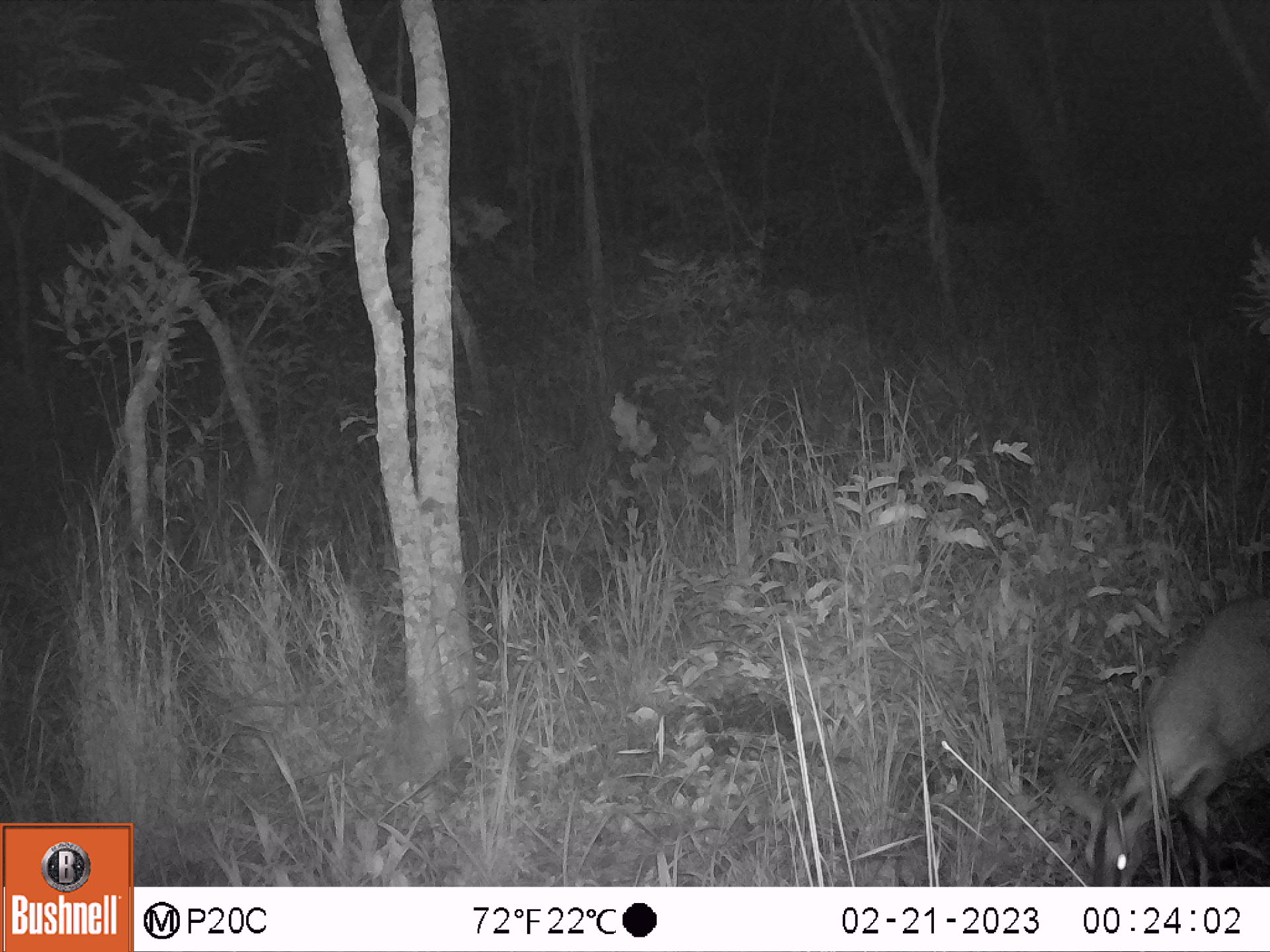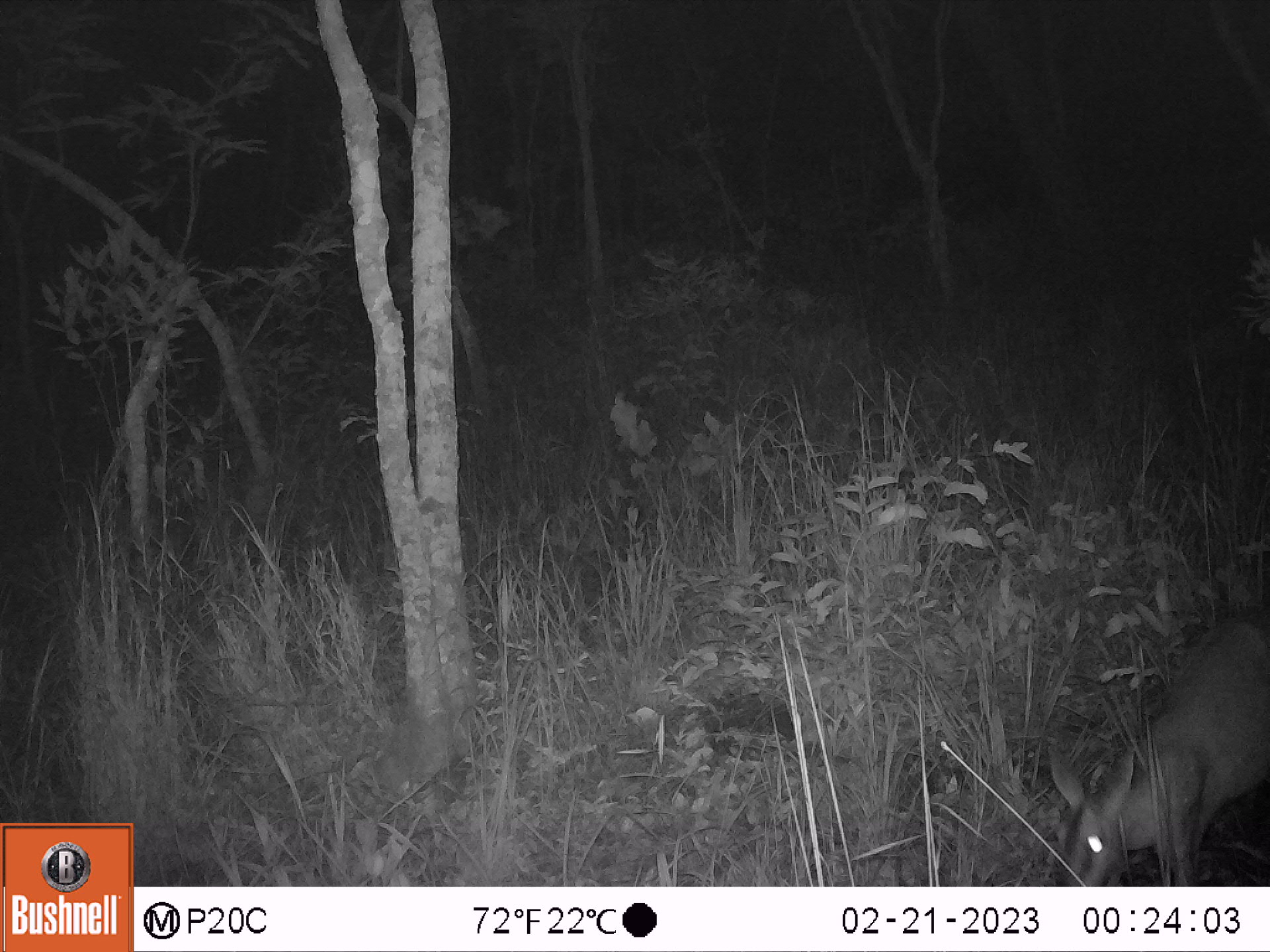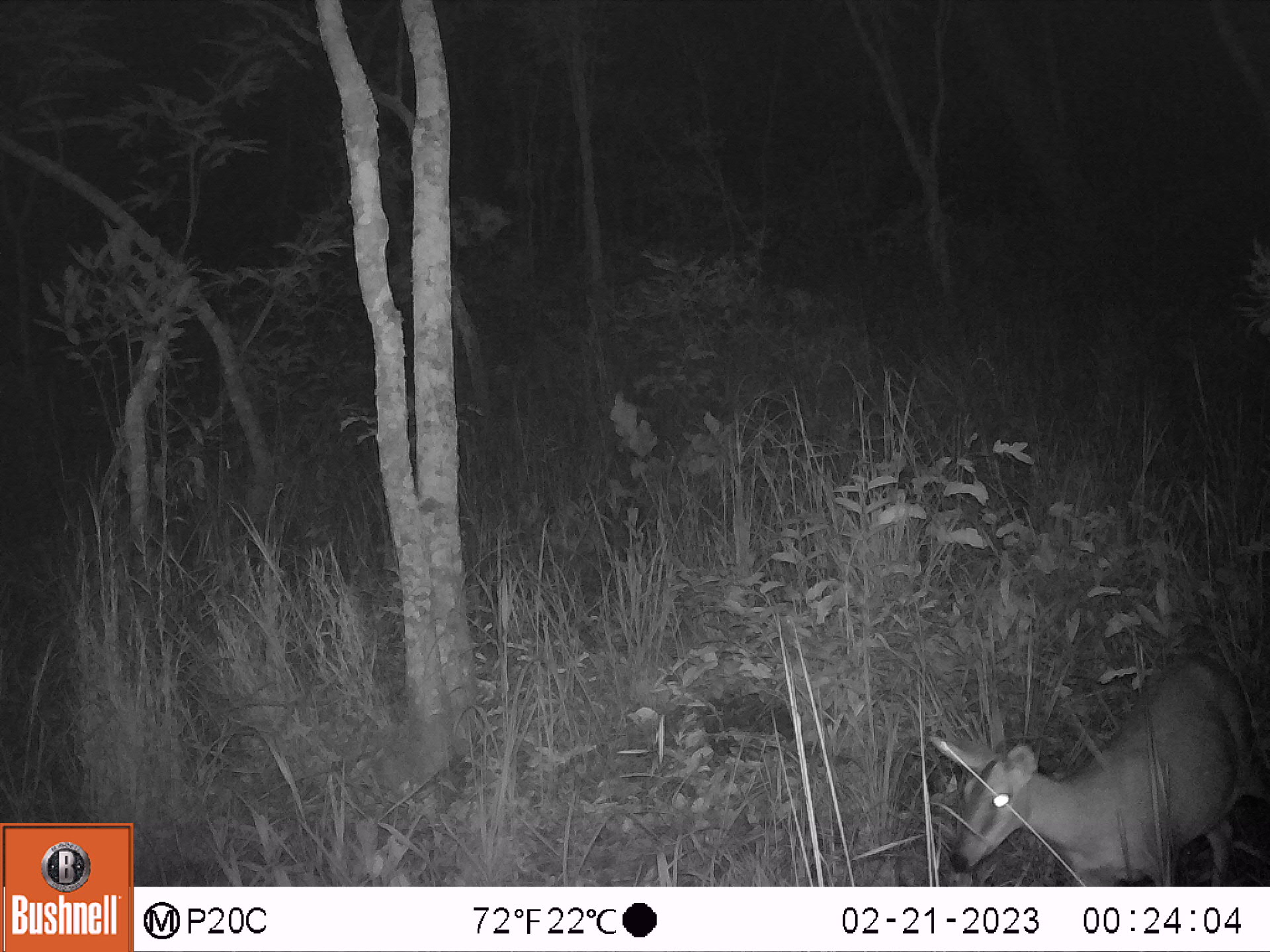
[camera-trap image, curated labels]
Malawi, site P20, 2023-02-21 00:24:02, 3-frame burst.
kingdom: Animalia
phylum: Chordata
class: Mammalia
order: Artiodactyla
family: Bovidae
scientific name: Antilopinae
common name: small antelope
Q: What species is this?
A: Small antelope (Antilopinae).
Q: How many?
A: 1.